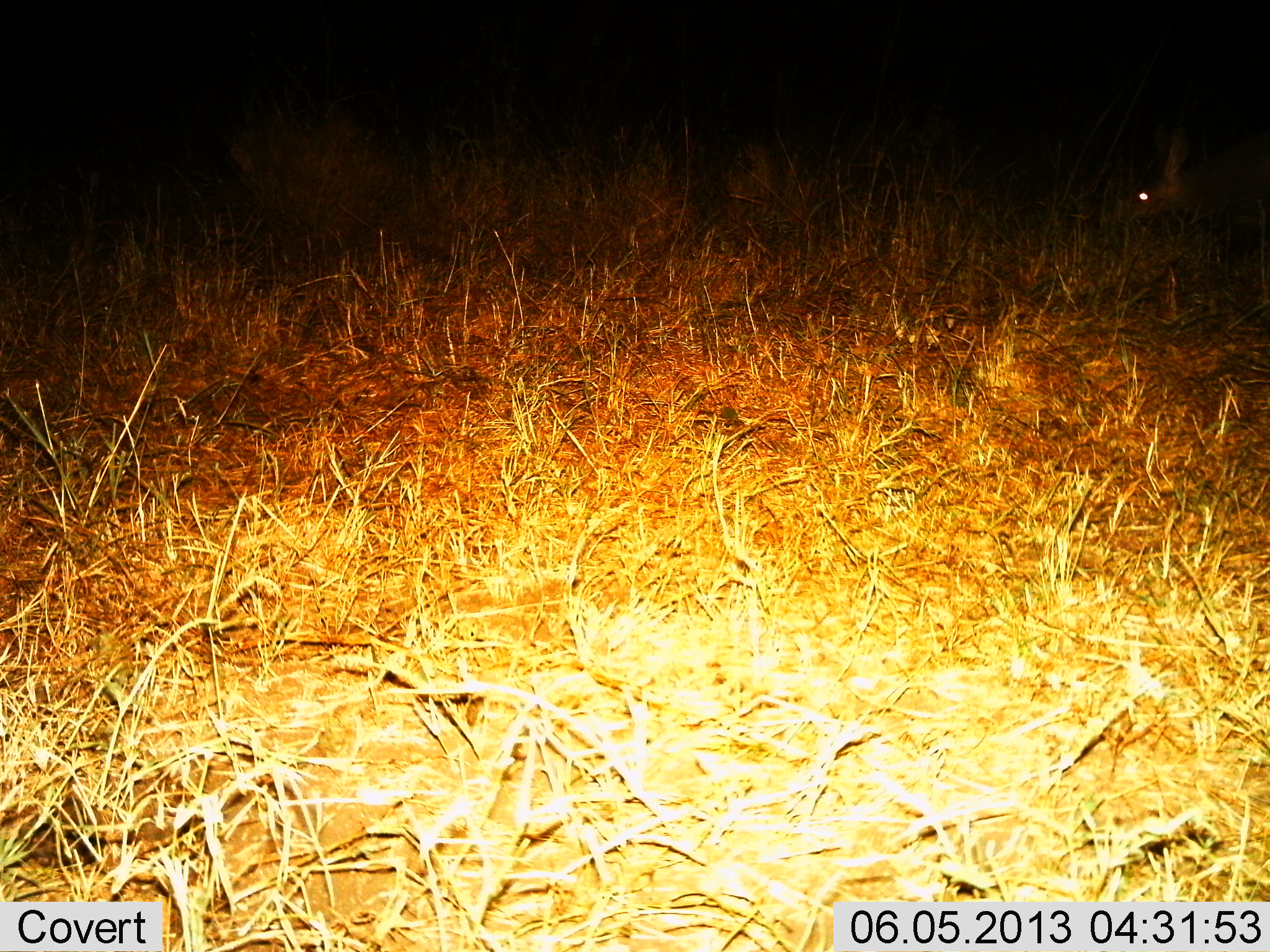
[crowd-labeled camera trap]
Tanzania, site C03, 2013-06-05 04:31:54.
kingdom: Animalia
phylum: Chordata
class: Mammalia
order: Tubulidentata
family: Orycteropodidae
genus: Orycteropus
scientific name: Orycteropus afer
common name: aardvark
Aardvark (Orycteropus afer), count 1. Behavior (volunteer vote fractions): standing 29%, resting 0%, moving 71%, interacting 0%. Young present (vote fraction): 0%. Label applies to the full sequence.